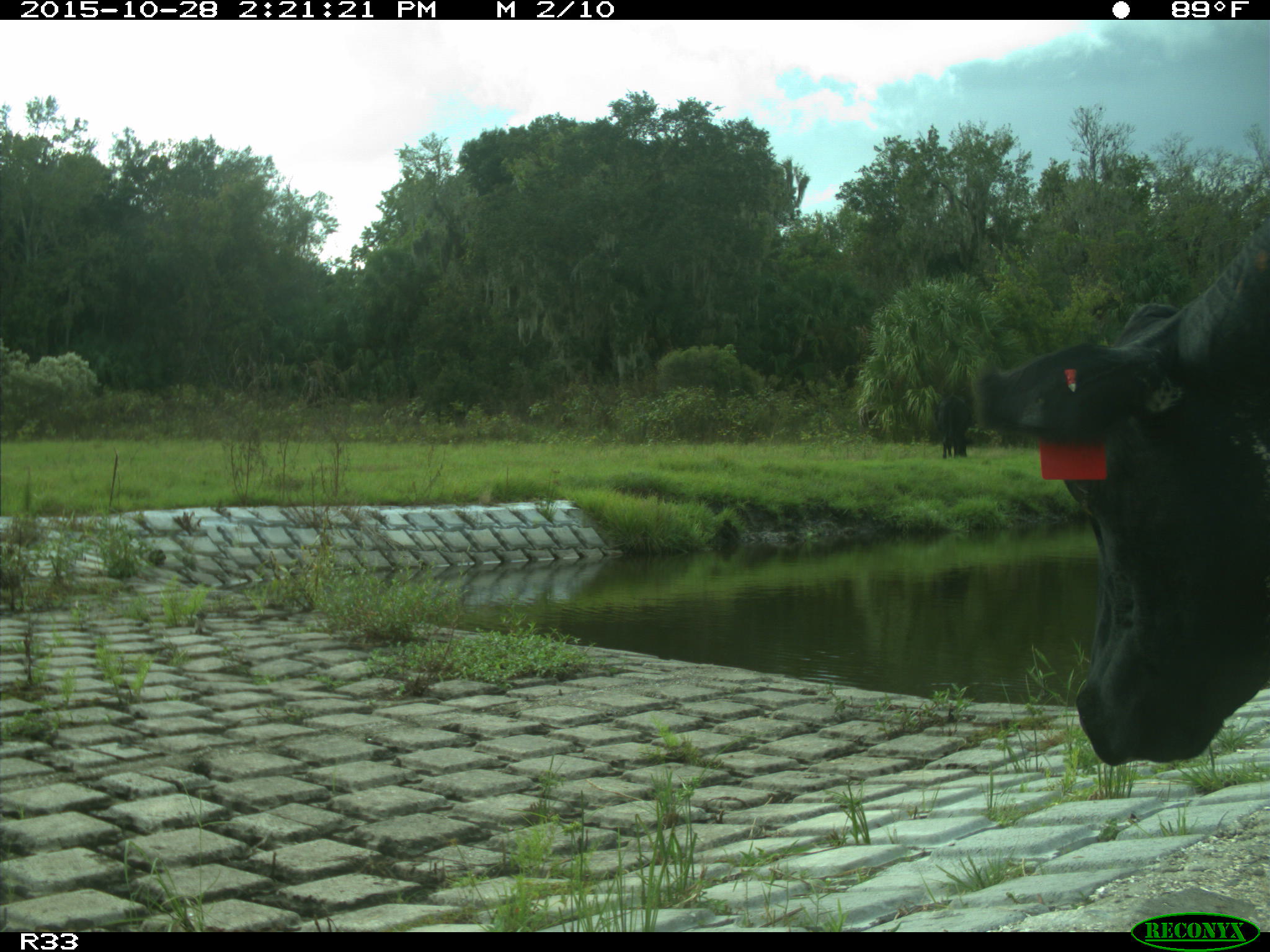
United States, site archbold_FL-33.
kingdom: Animalia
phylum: Chordata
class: Mammalia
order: Artiodactyla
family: Bovidae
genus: Bos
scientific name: Bos taurus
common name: domestic cow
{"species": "Bos taurus (domestic cow)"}